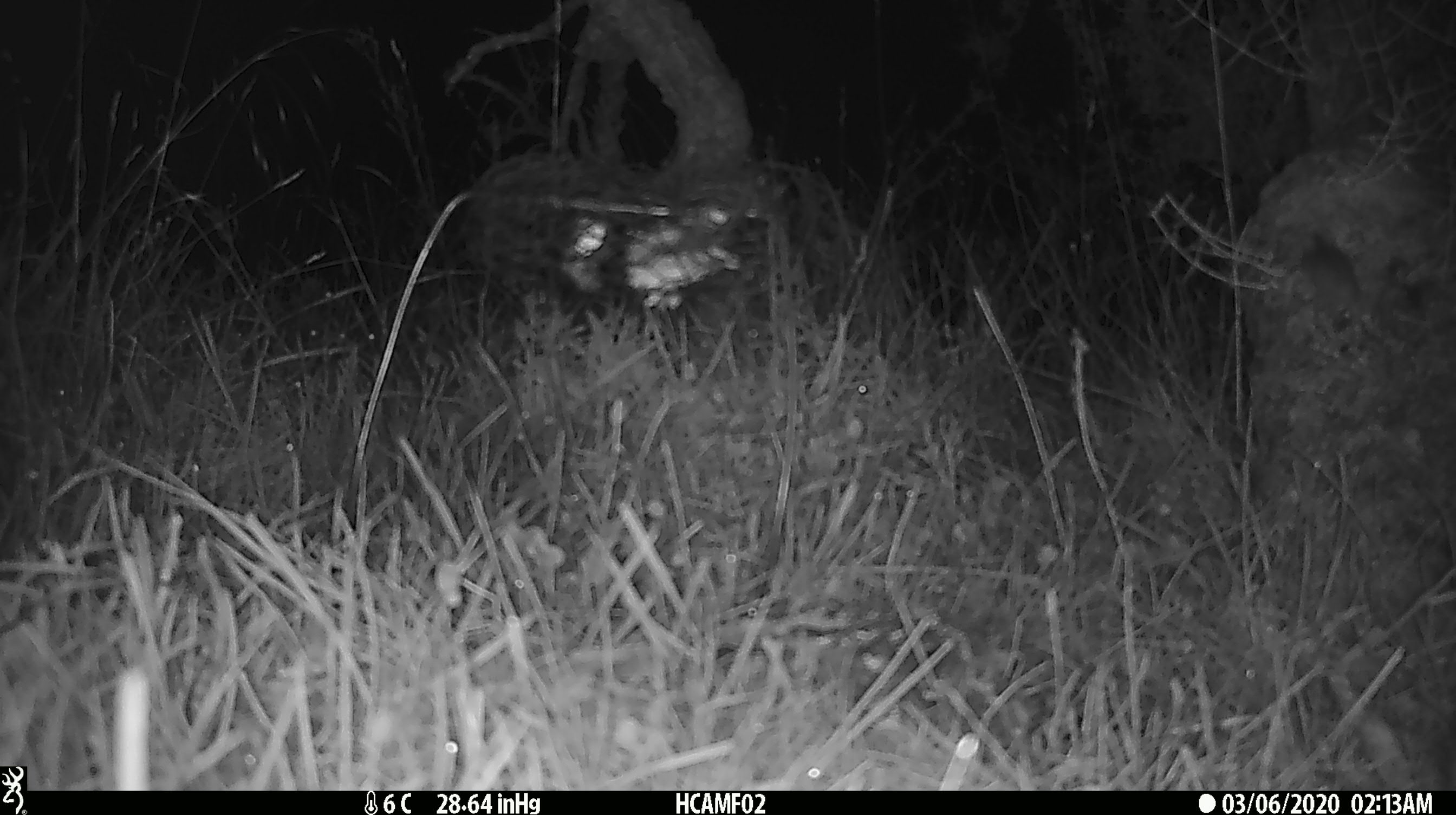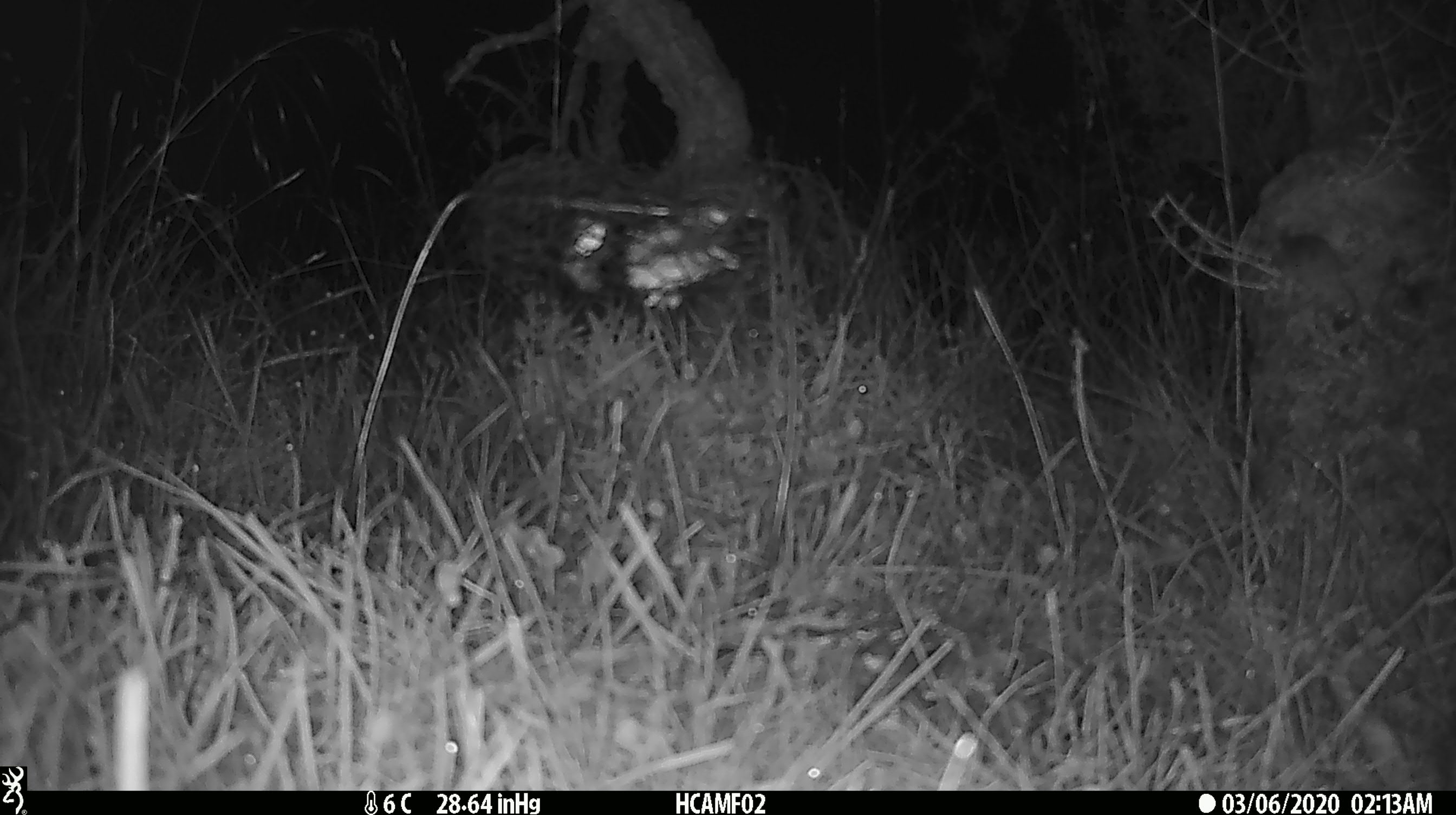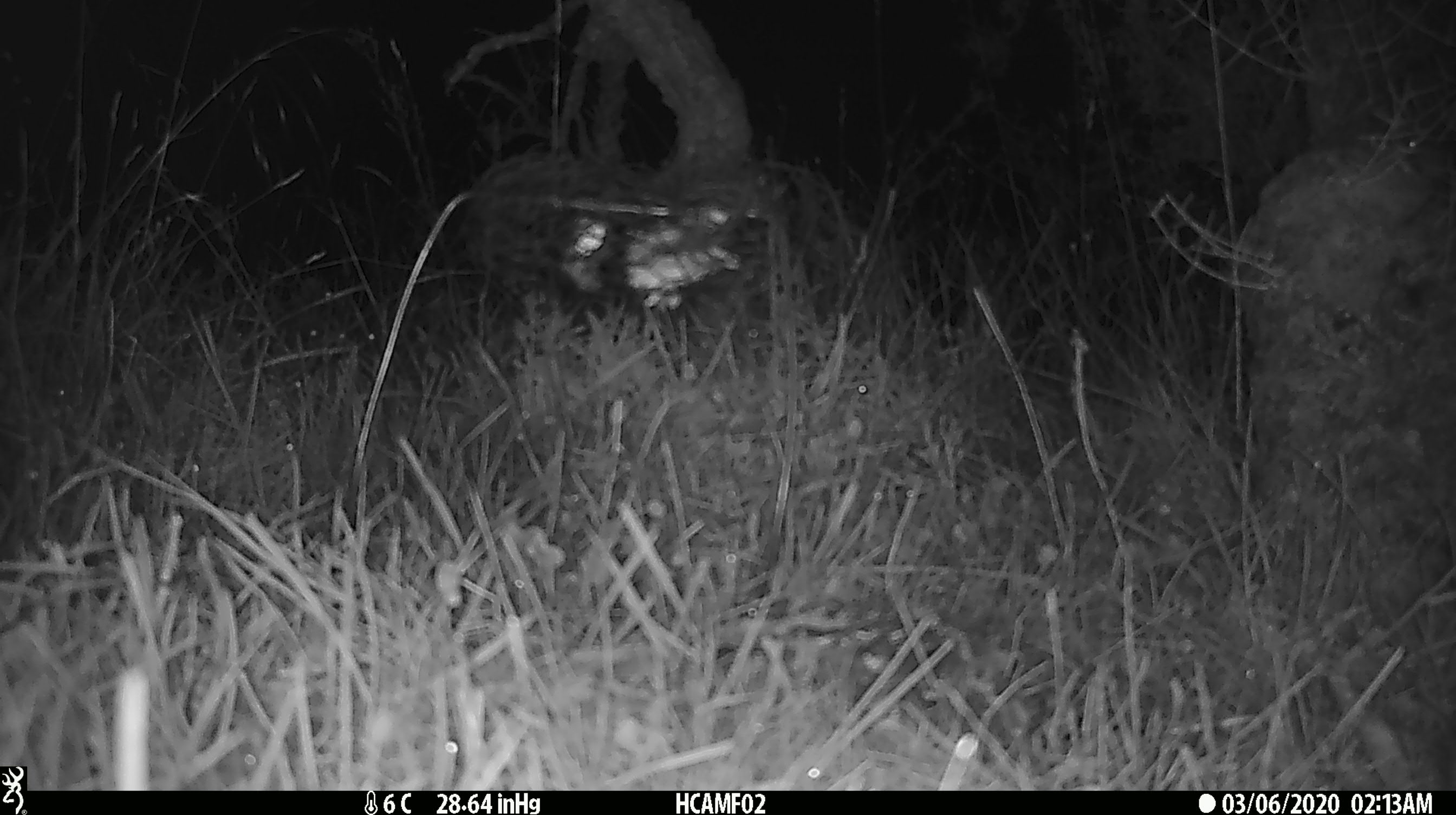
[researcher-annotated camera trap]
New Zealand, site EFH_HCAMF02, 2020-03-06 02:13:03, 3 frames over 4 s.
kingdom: Animalia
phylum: Chordata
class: Mammalia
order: Rodentia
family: Muridae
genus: Mus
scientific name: Mus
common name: mouse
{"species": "mouse (Mus)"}